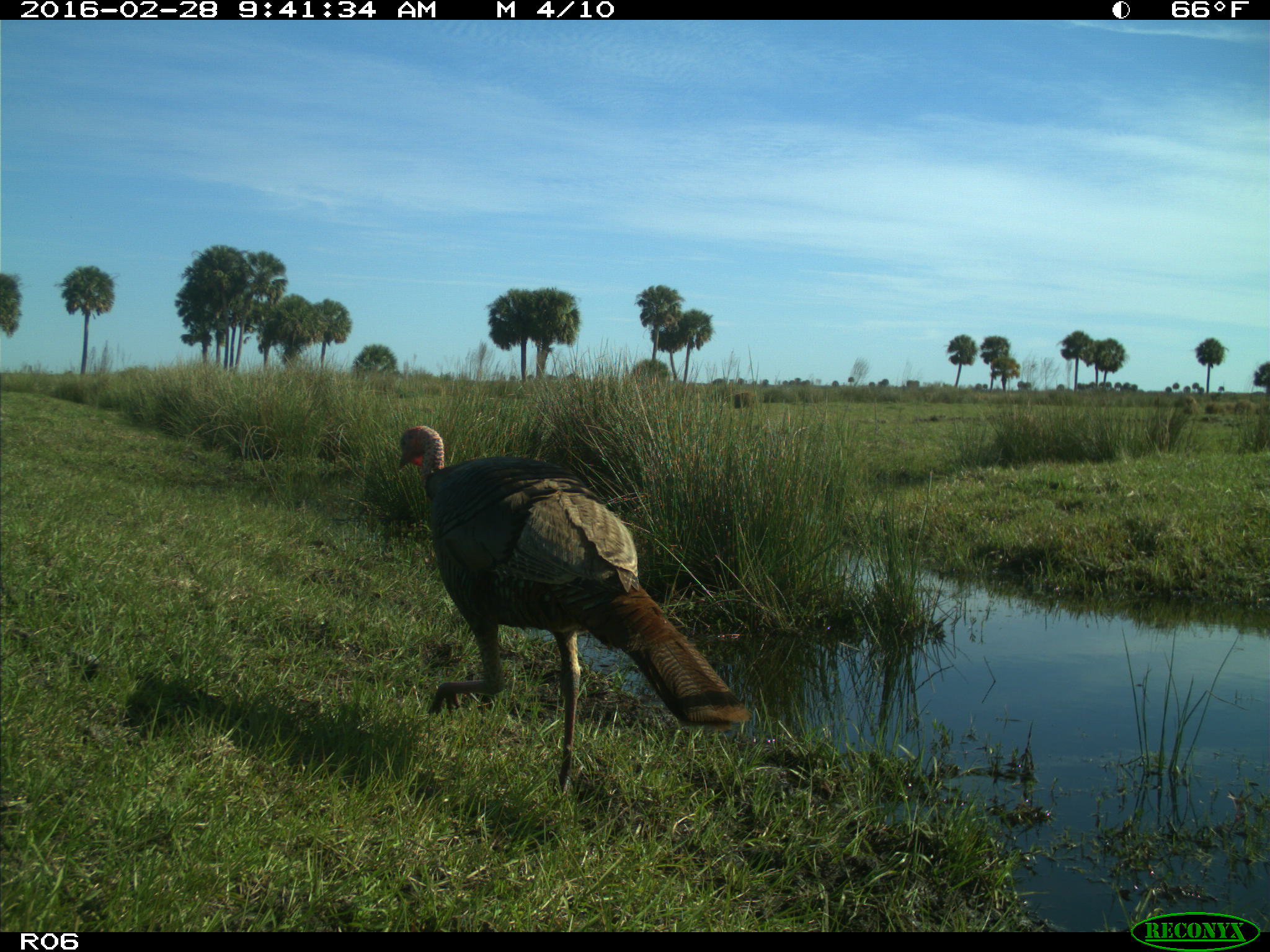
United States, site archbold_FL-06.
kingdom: Animalia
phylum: Chordata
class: Aves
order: Galliformes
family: Phasianidae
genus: Meleagris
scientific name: Meleagris gallopavo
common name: wild turkey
Meleagris gallopavo (wild turkey).